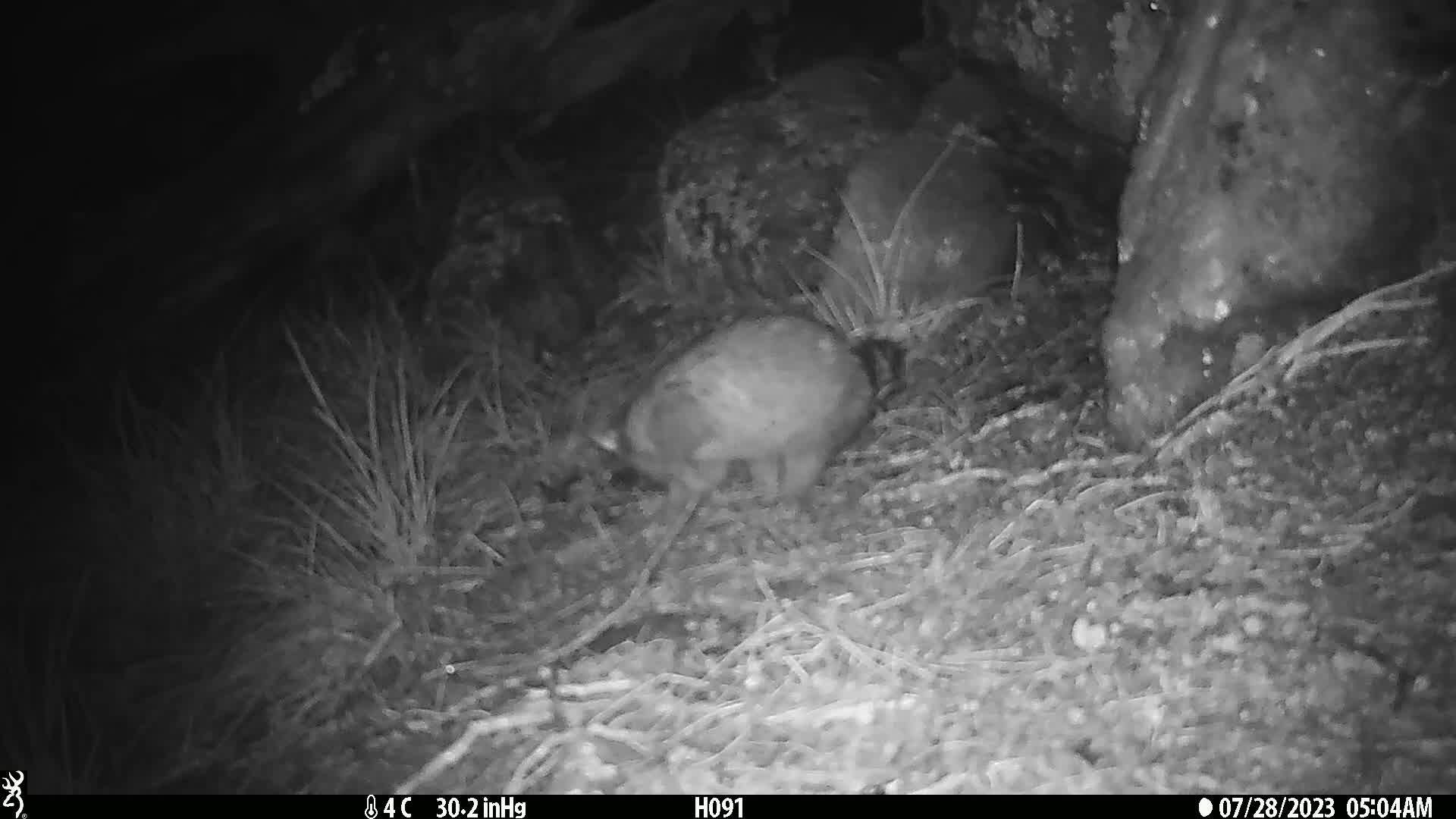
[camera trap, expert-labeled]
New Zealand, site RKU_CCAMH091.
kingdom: Animalia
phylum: Chordata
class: Mammalia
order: Diprotodontia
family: Phalangeridae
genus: Trichosurus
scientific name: Trichosurus vulpecula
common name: common brushtail possum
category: possum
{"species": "possum (common brushtail possum) (Trichosurus vulpecula)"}